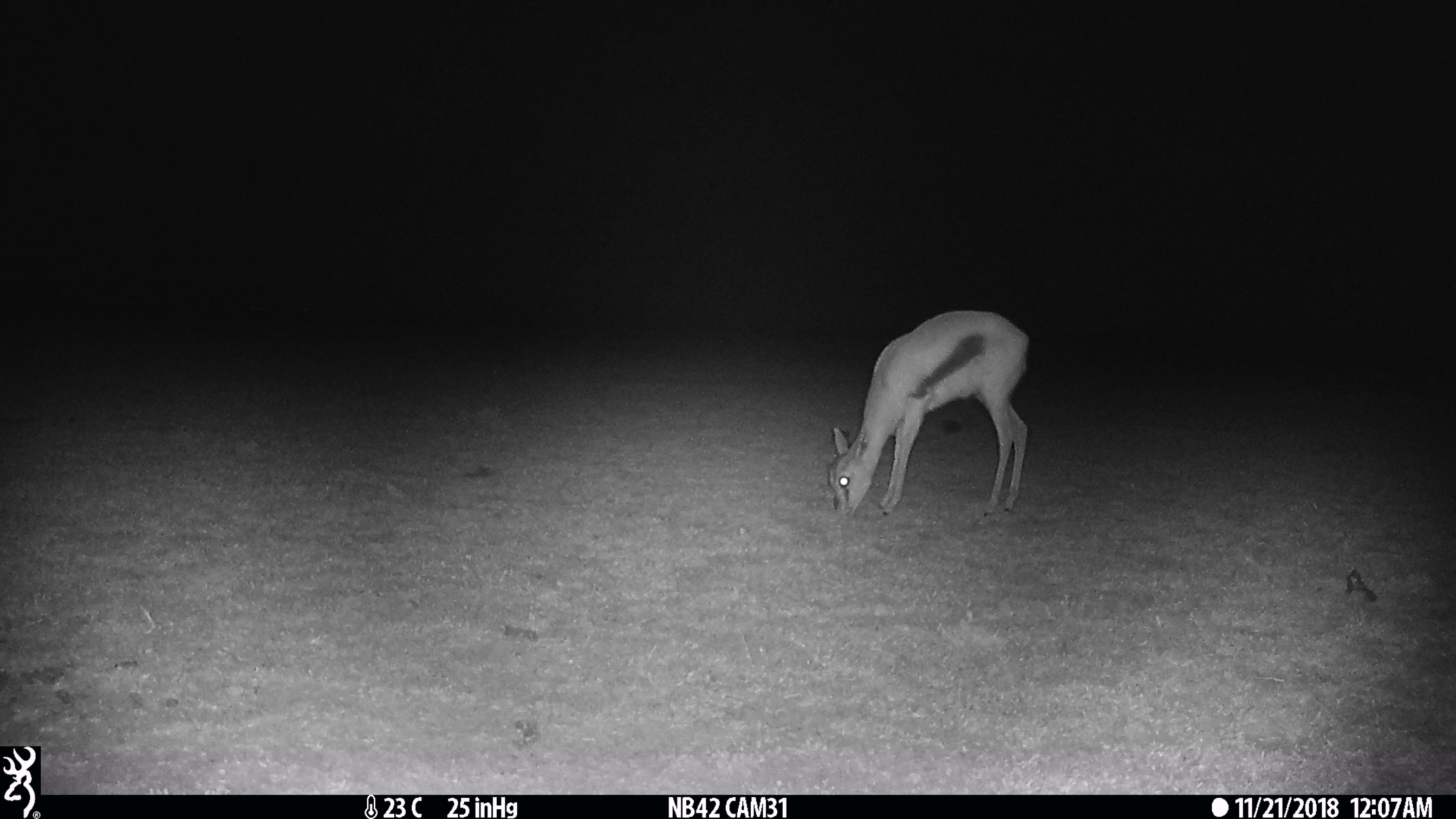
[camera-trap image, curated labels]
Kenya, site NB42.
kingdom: Animalia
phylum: Chordata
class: Mammalia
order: Artiodactyla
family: Bovidae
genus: Eudorcas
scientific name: Eudorcas thomsonii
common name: thomon's gazelle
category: gazelle thomsons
Gazelle thomsons (thomon's gazelle) (Eudorcas thomsonii).